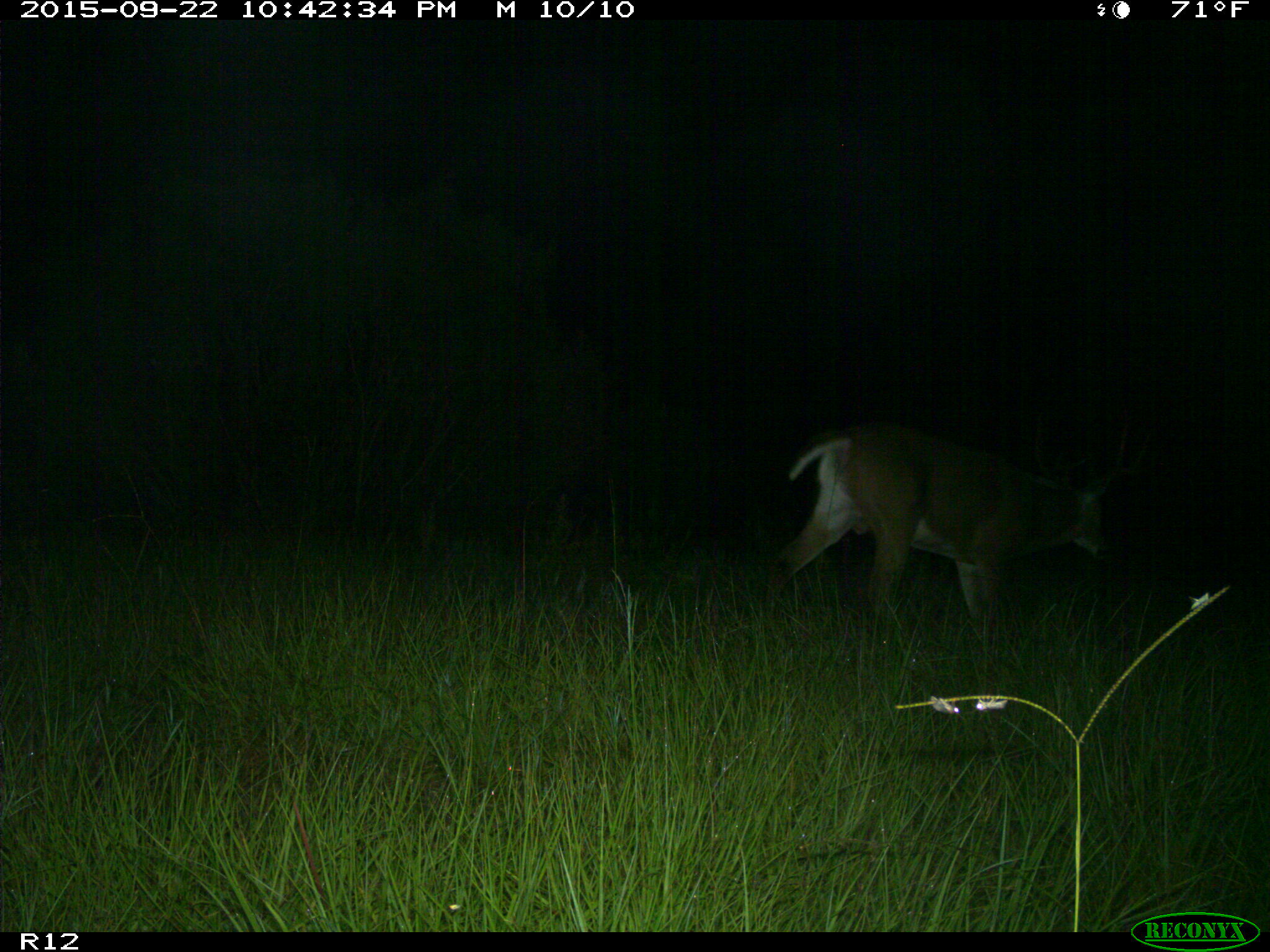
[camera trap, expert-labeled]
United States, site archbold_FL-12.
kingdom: Animalia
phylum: Chordata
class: Mammalia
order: Artiodactyla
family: Cervidae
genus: Odocoileus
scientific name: Odocoileus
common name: deer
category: unidentified deer